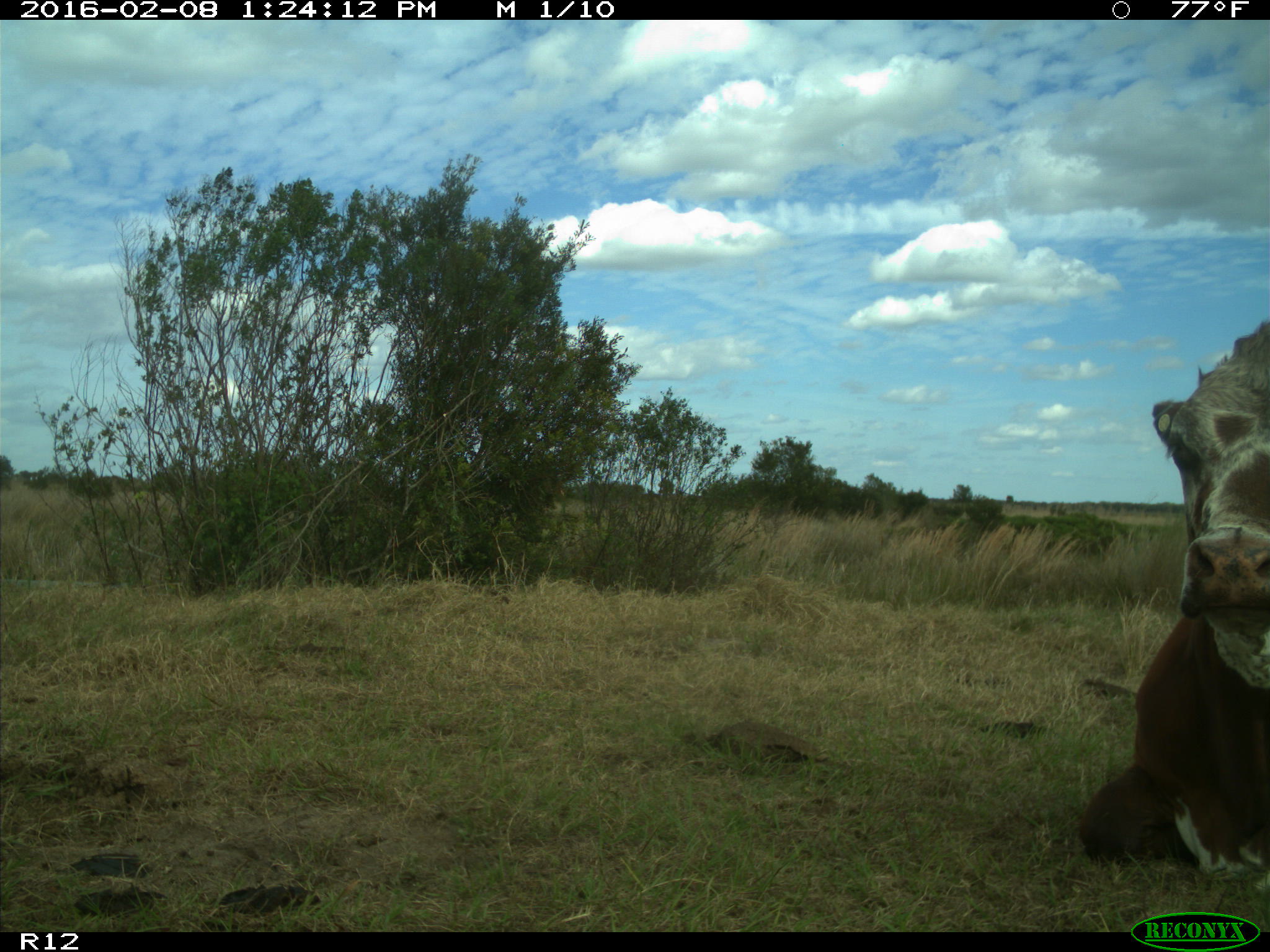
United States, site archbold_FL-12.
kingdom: Animalia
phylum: Chordata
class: Mammalia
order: Artiodactyla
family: Bovidae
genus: Bos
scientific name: Bos taurus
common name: domestic cow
Bos taurus (domestic cow).